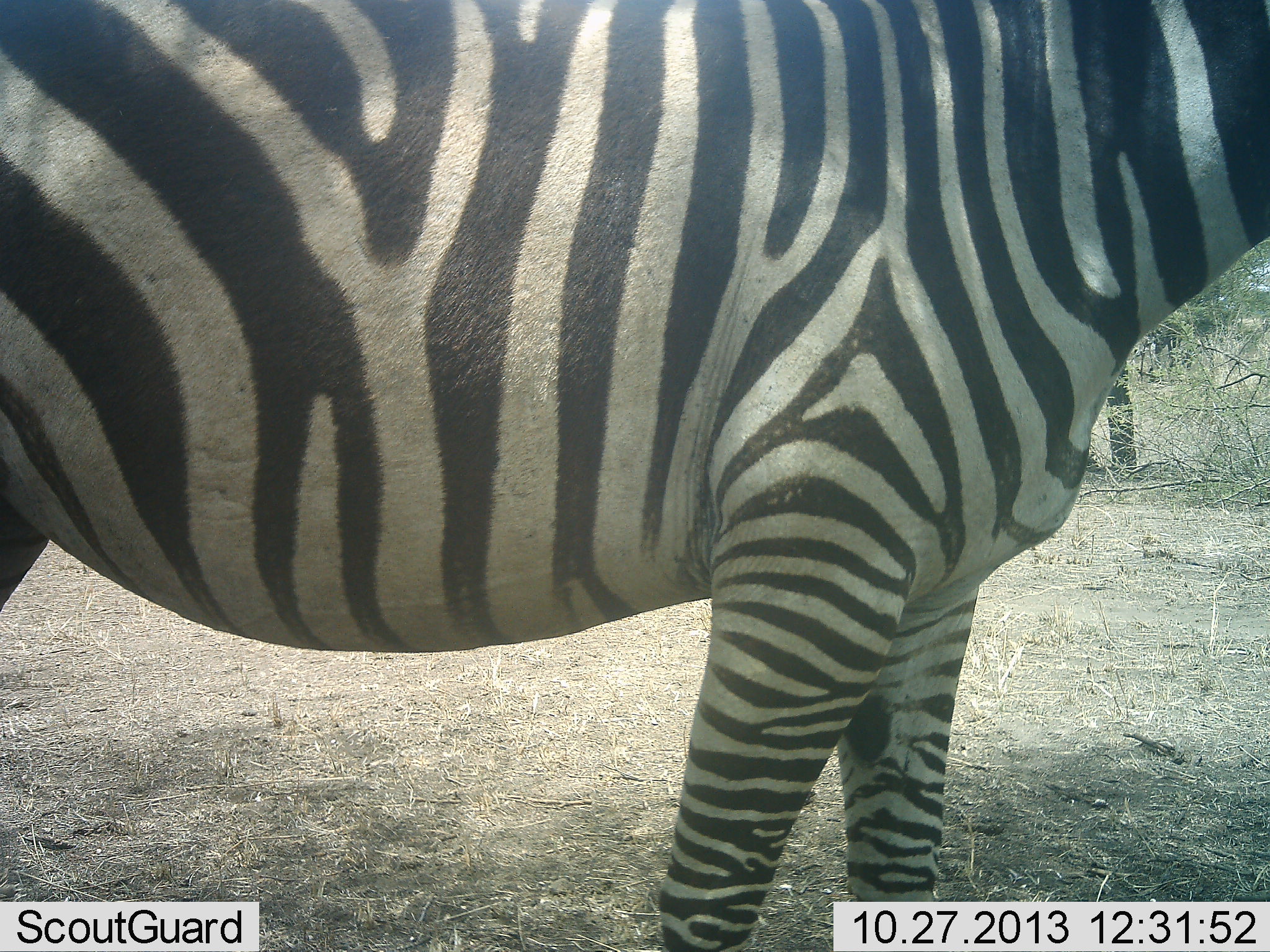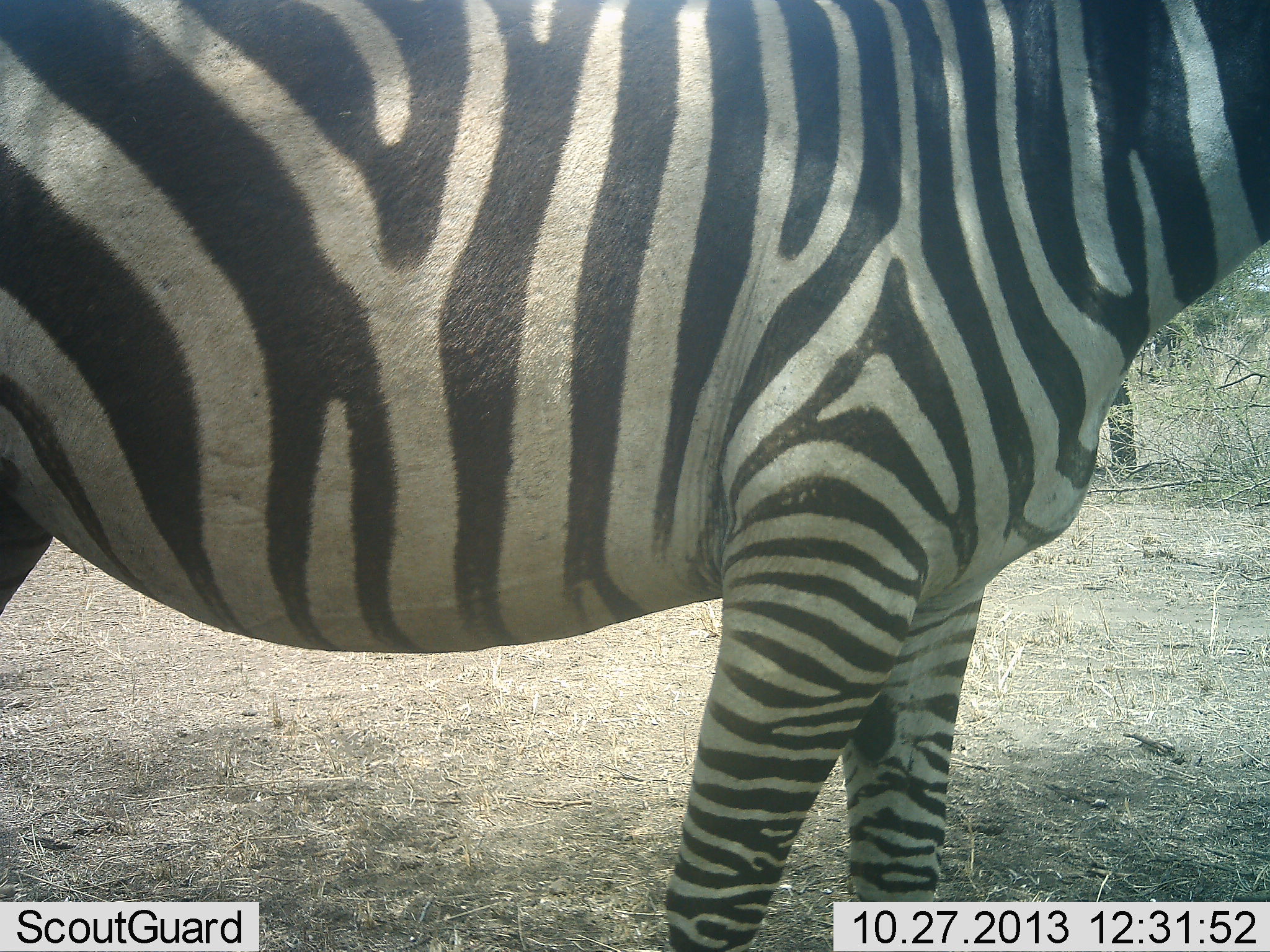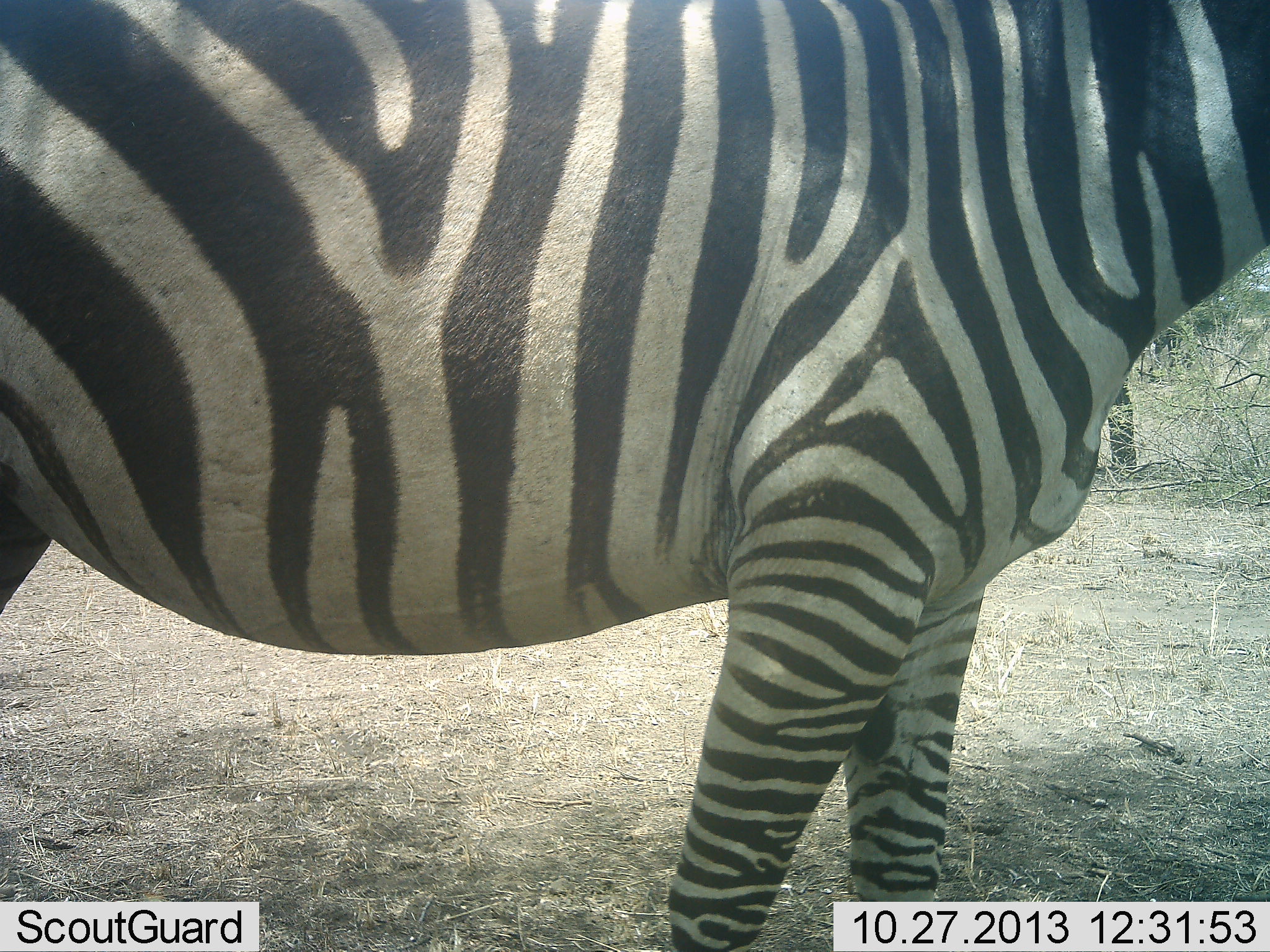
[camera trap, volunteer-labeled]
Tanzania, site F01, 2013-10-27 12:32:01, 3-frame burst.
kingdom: Animalia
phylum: Chordata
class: Mammalia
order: Perissodactyla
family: Equidae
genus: Equus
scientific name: Equus quagga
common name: plains zebra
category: zebra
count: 1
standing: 100%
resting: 0%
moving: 0%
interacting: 0%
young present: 0%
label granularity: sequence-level